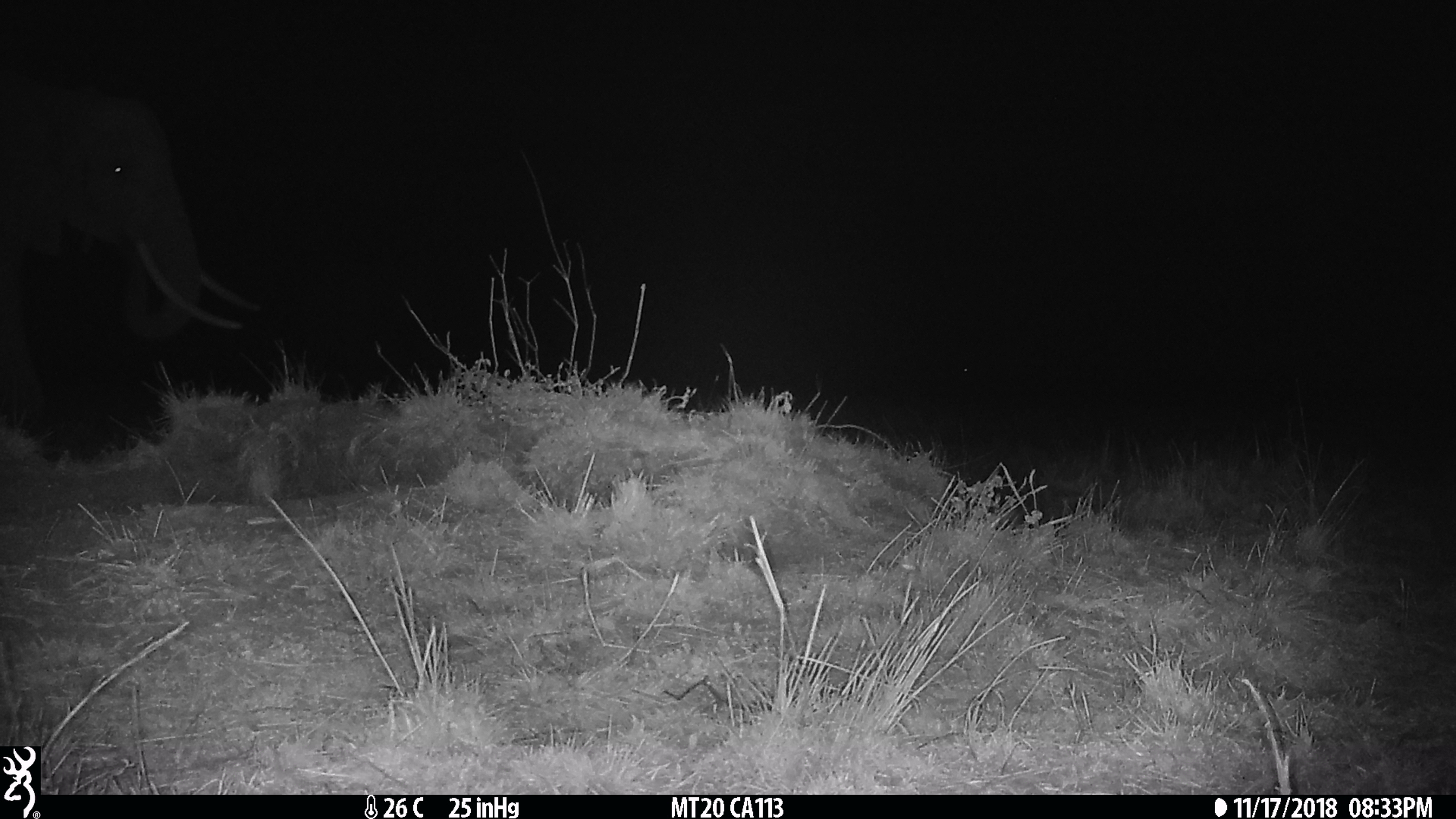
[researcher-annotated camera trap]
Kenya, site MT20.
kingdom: Animalia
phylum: Chordata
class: Mammalia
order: Proboscidea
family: Elephantidae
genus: Loxodonta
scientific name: Loxodonta africana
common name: elephant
Elephant (Loxodonta africana).